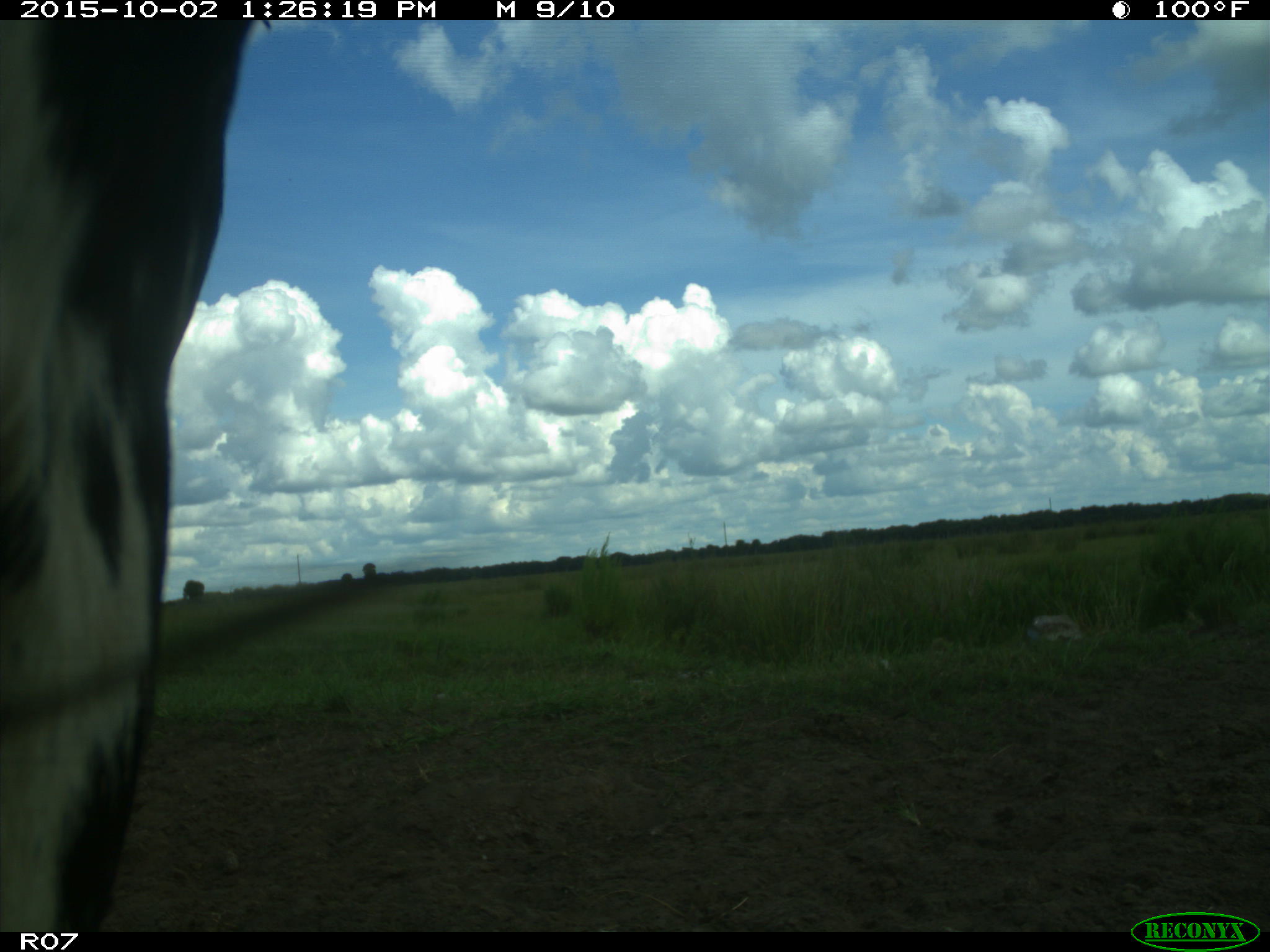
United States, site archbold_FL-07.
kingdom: Animalia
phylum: Chordata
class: Mammalia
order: Artiodactyla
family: Bovidae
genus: Bos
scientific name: Bos taurus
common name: domestic cow